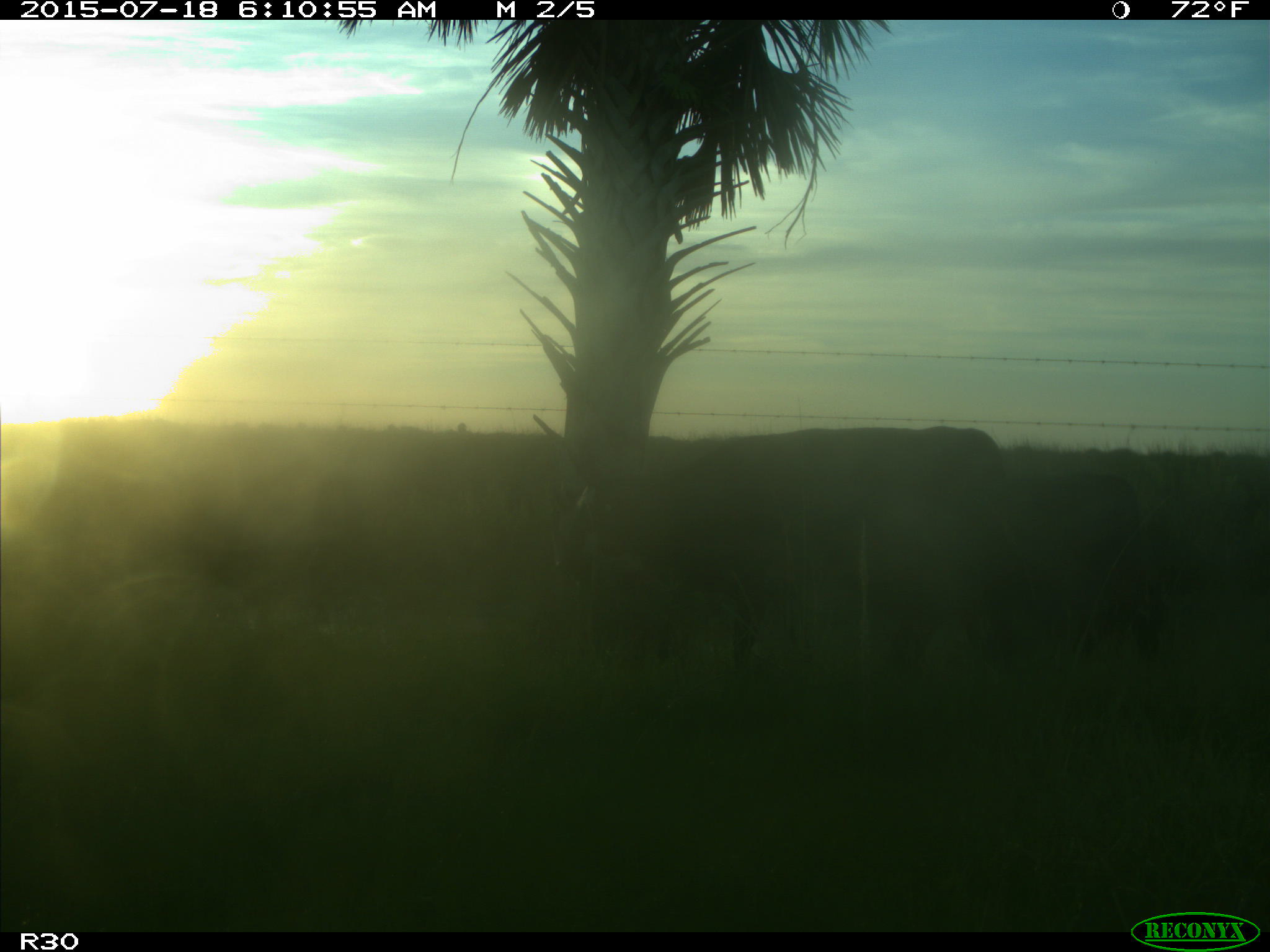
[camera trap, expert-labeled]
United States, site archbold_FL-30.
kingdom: Animalia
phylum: Chordata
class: Mammalia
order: Artiodactyla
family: Bovidae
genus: Bos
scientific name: Bos taurus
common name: domestic cow